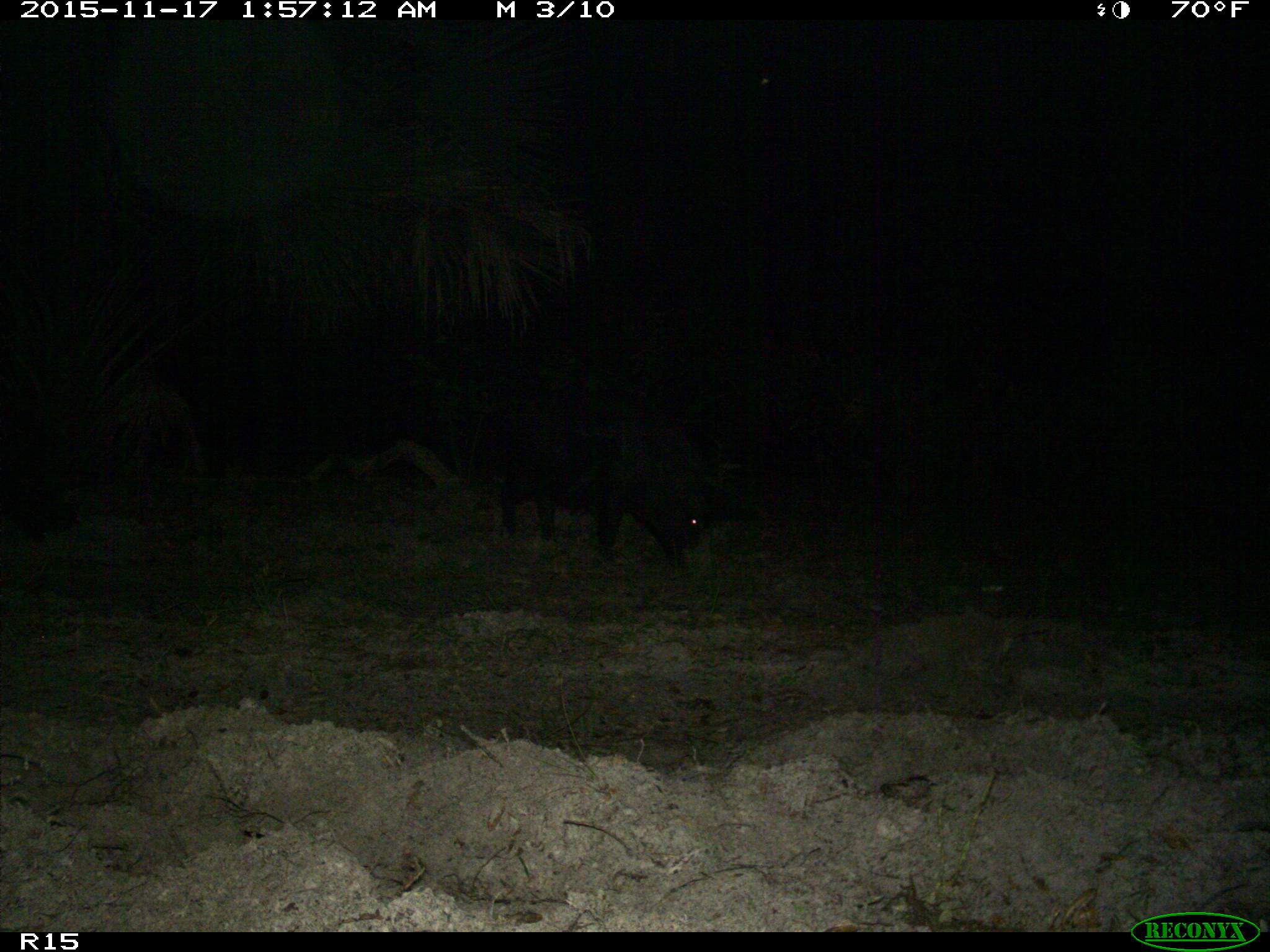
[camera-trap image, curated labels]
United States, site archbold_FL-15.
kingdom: Animalia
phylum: Chordata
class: Mammalia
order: Artiodactyla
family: Suidae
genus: Sus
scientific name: Sus scrofa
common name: wild boar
Sus scrofa (wild boar).